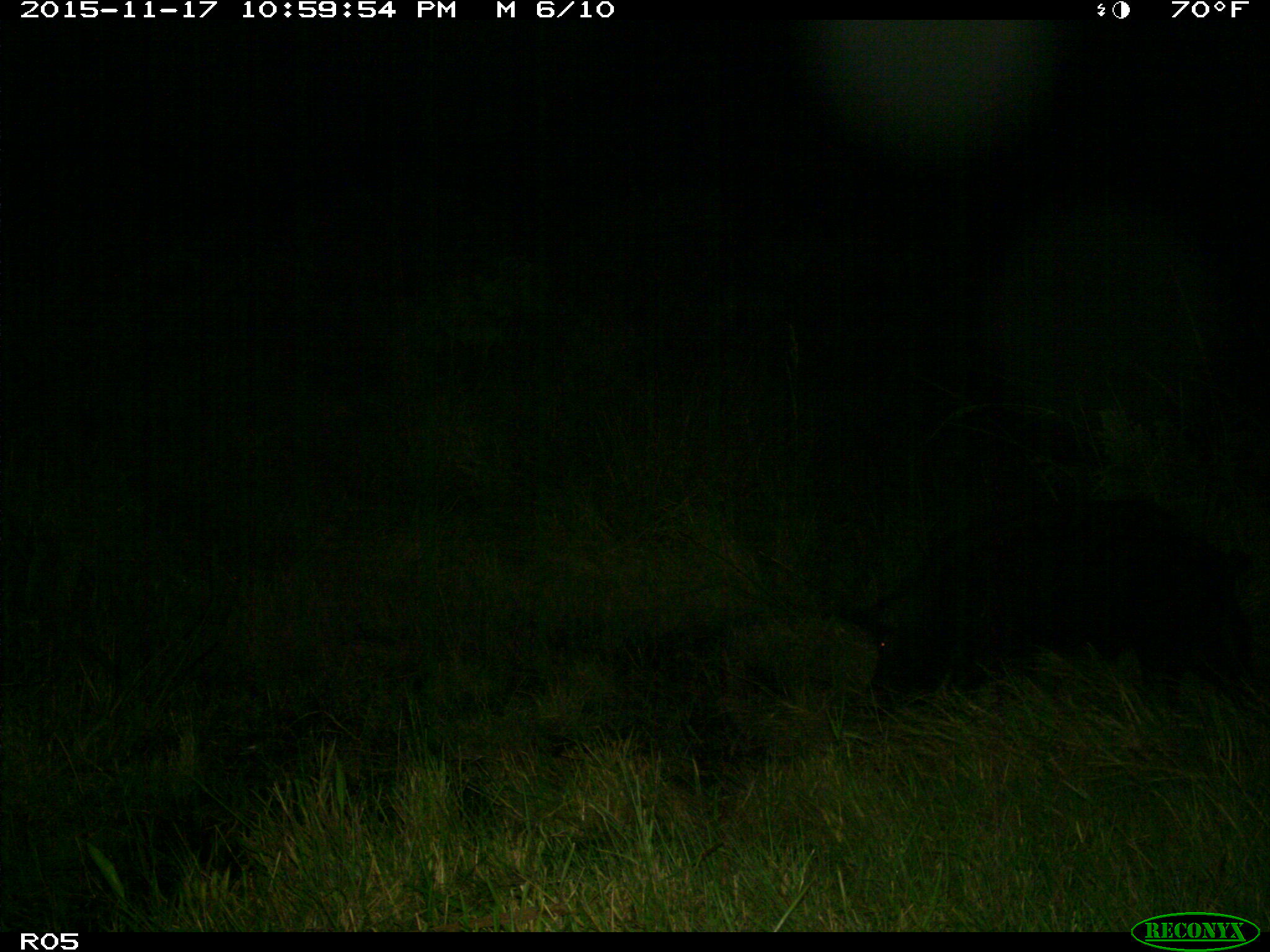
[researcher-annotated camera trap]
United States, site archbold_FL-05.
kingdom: Animalia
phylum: Chordata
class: Mammalia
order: Artiodactyla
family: Suidae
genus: Sus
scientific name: Sus scrofa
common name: wild boar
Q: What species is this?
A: Sus scrofa (wild boar).